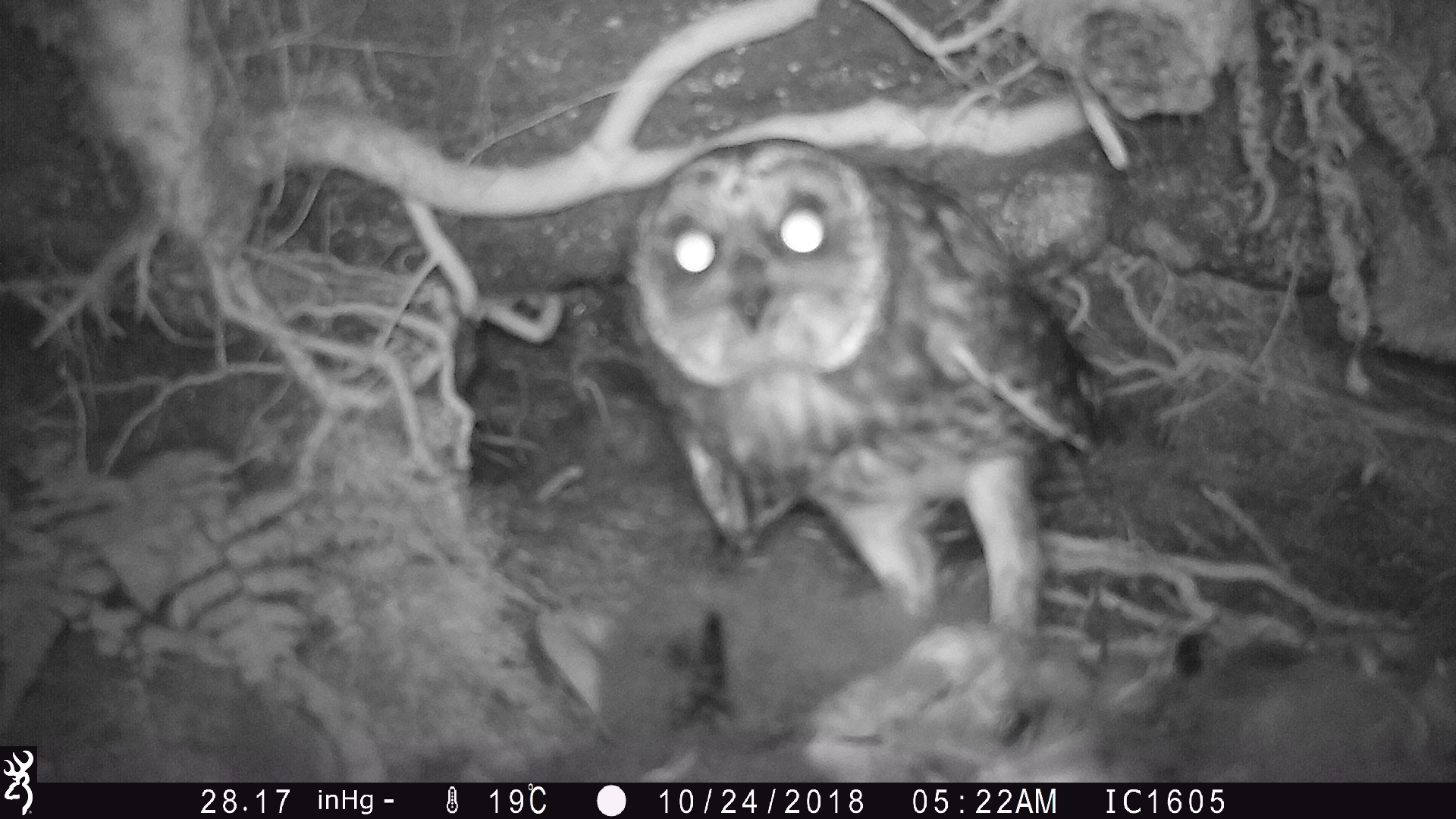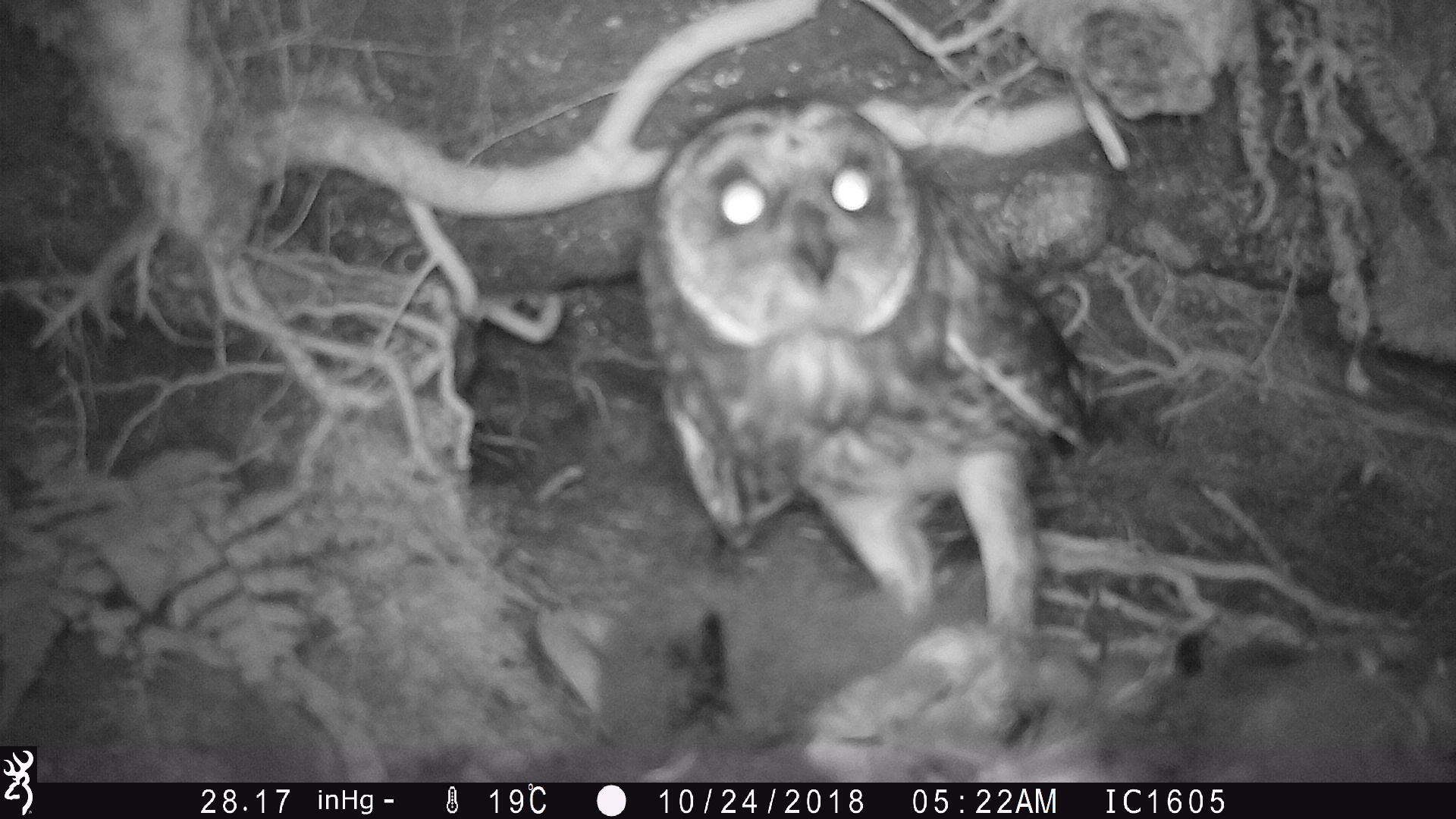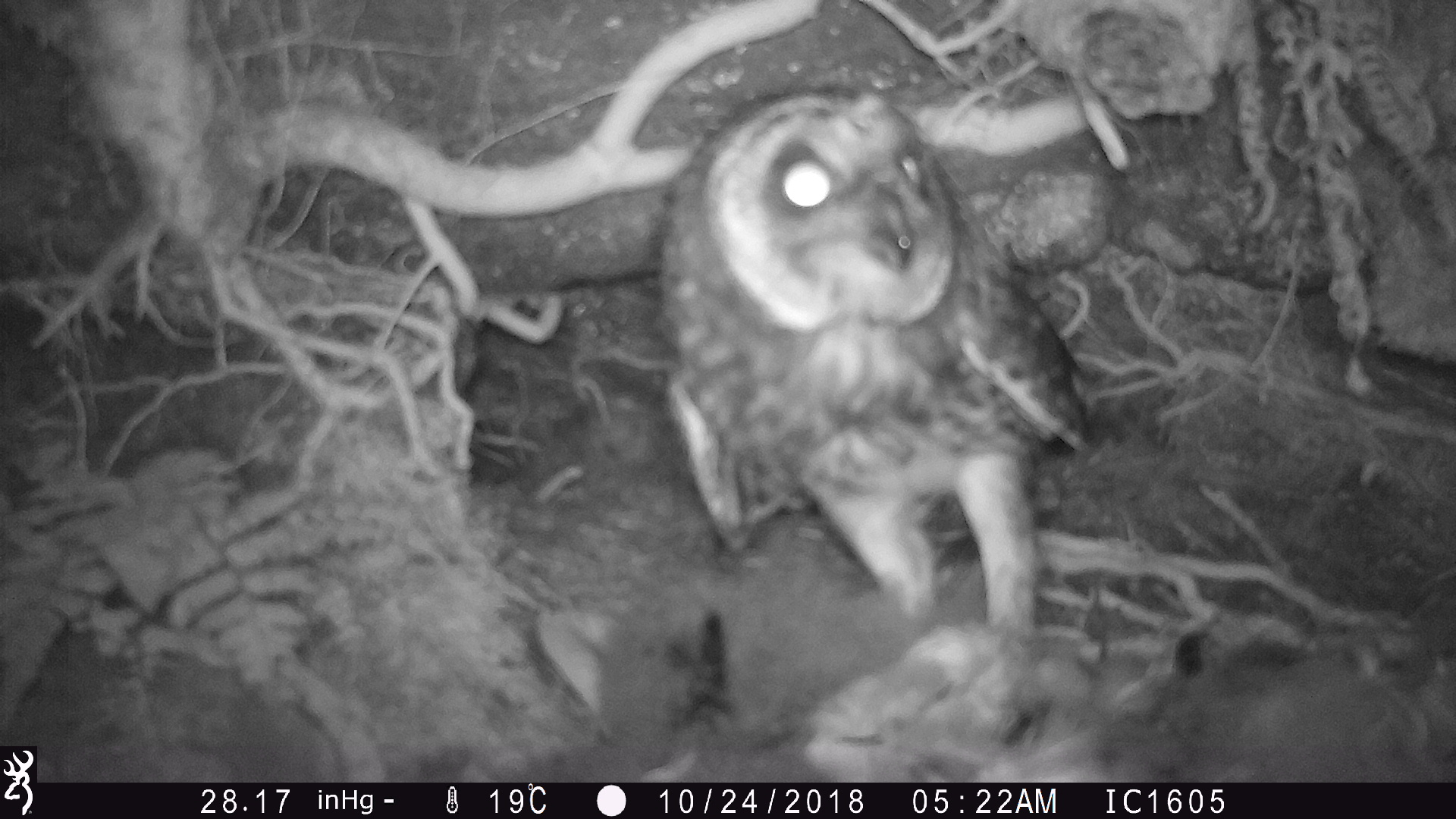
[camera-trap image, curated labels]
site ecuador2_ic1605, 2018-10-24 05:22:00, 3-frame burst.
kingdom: Animalia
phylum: Chordata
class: Aves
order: Procellariiformes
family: Procellariidae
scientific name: Procellariidae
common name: petrel chick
Petrel chick (Procellariidae).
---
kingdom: Animalia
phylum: Chordata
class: Aves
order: Strigiformes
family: Strigidae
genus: Asio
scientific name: Asio flammeus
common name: short-eared owl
Short-eared owl (Asio flammeus).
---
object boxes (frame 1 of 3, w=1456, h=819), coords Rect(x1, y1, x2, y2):
petrel chick: Rect(519, 592, 1451, 783)
short-eared owl: Rect(611, 130, 1110, 657)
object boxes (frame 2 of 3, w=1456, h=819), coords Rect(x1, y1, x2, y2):
petrel chick: Rect(518, 588, 1456, 783)
short-eared owl: Rect(628, 86, 1106, 648)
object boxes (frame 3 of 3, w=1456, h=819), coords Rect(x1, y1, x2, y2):
short-eared owl: Rect(642, 46, 1103, 657)